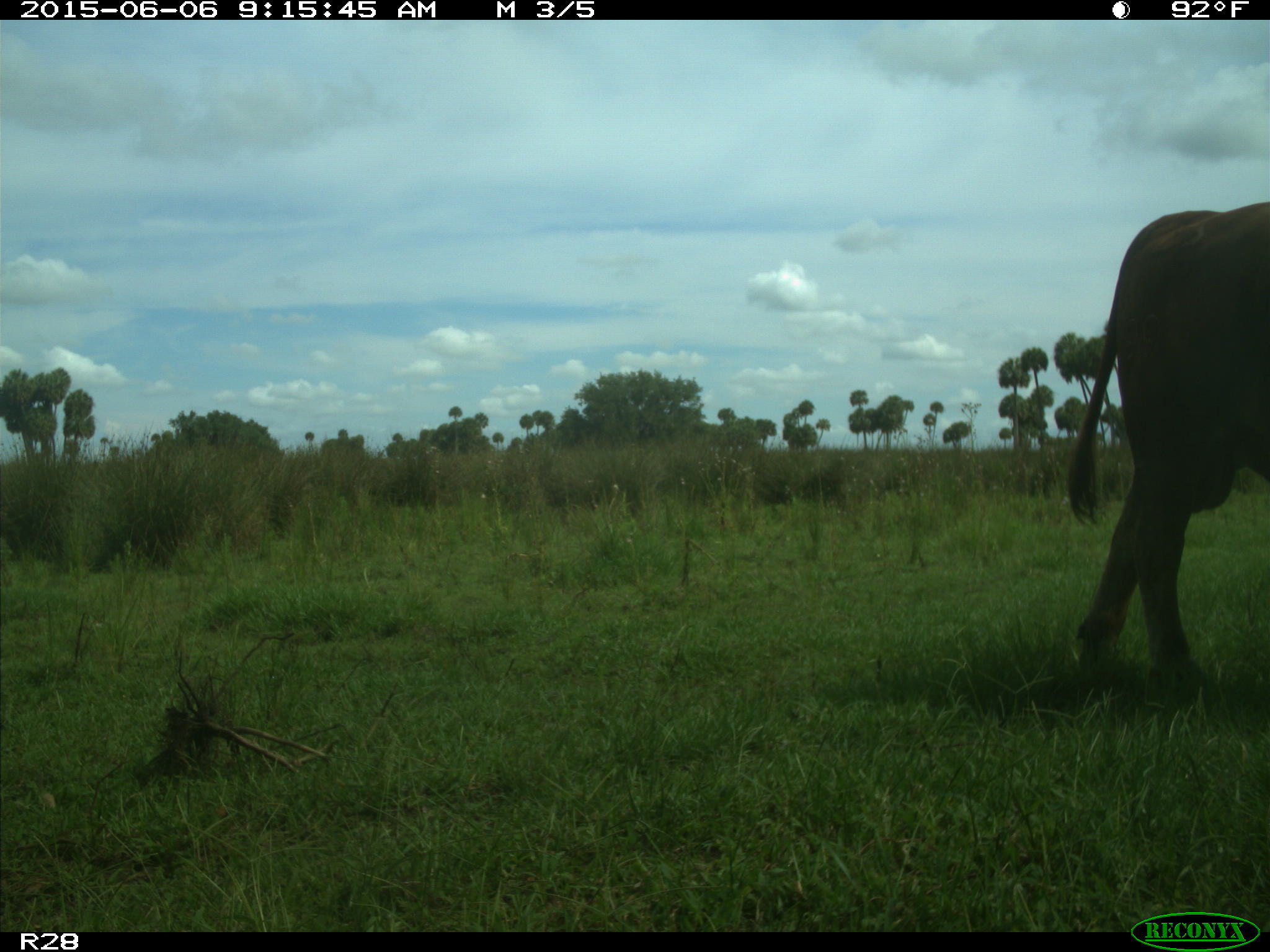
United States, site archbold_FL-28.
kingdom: Animalia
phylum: Chordata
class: Mammalia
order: Artiodactyla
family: Bovidae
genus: Bos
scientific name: Bos taurus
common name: domestic cow